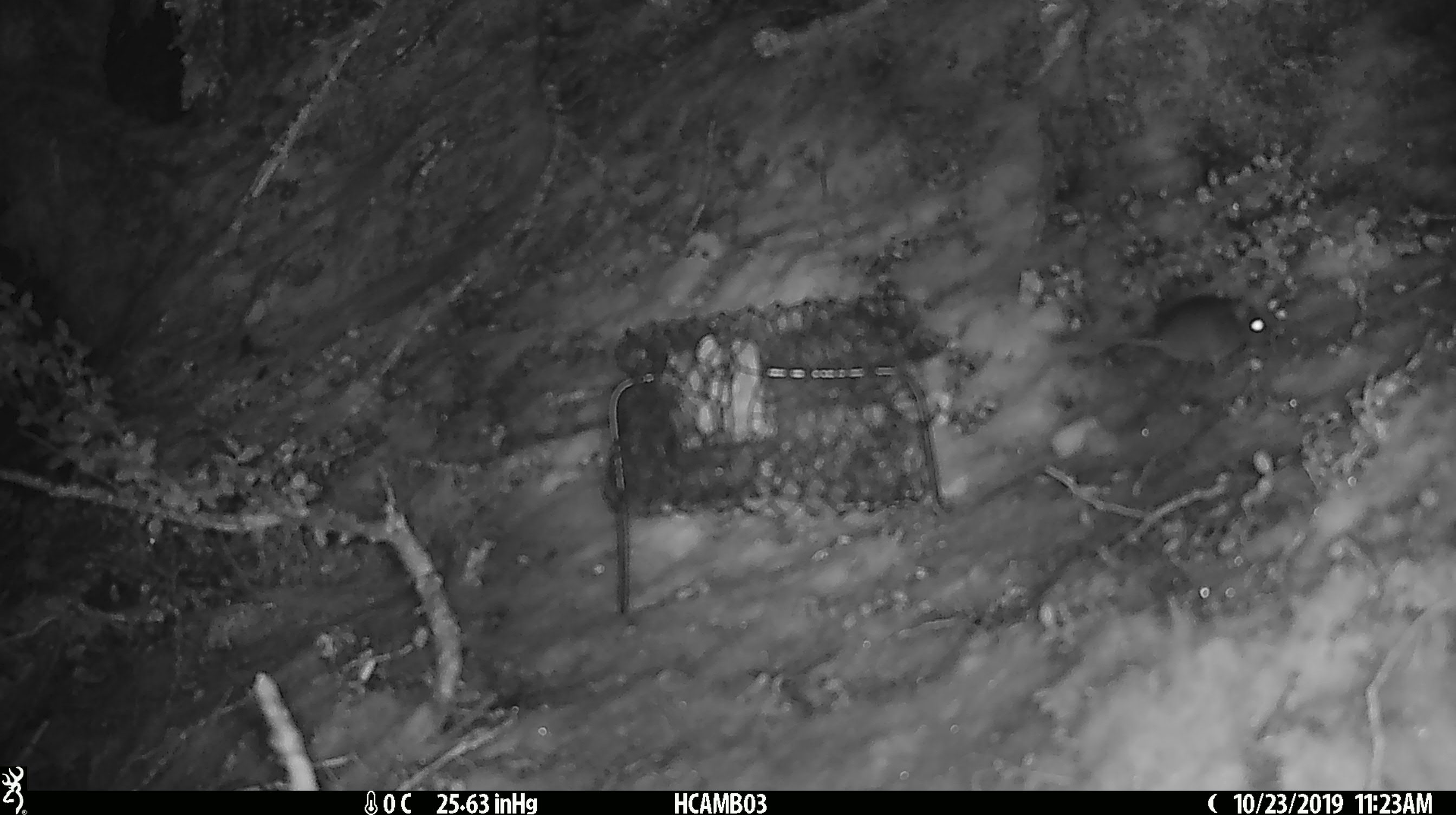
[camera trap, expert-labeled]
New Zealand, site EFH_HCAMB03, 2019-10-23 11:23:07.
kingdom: Animalia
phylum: Chordata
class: Mammalia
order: Rodentia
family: Muridae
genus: Mus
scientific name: Mus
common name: mouse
Mouse (Mus).